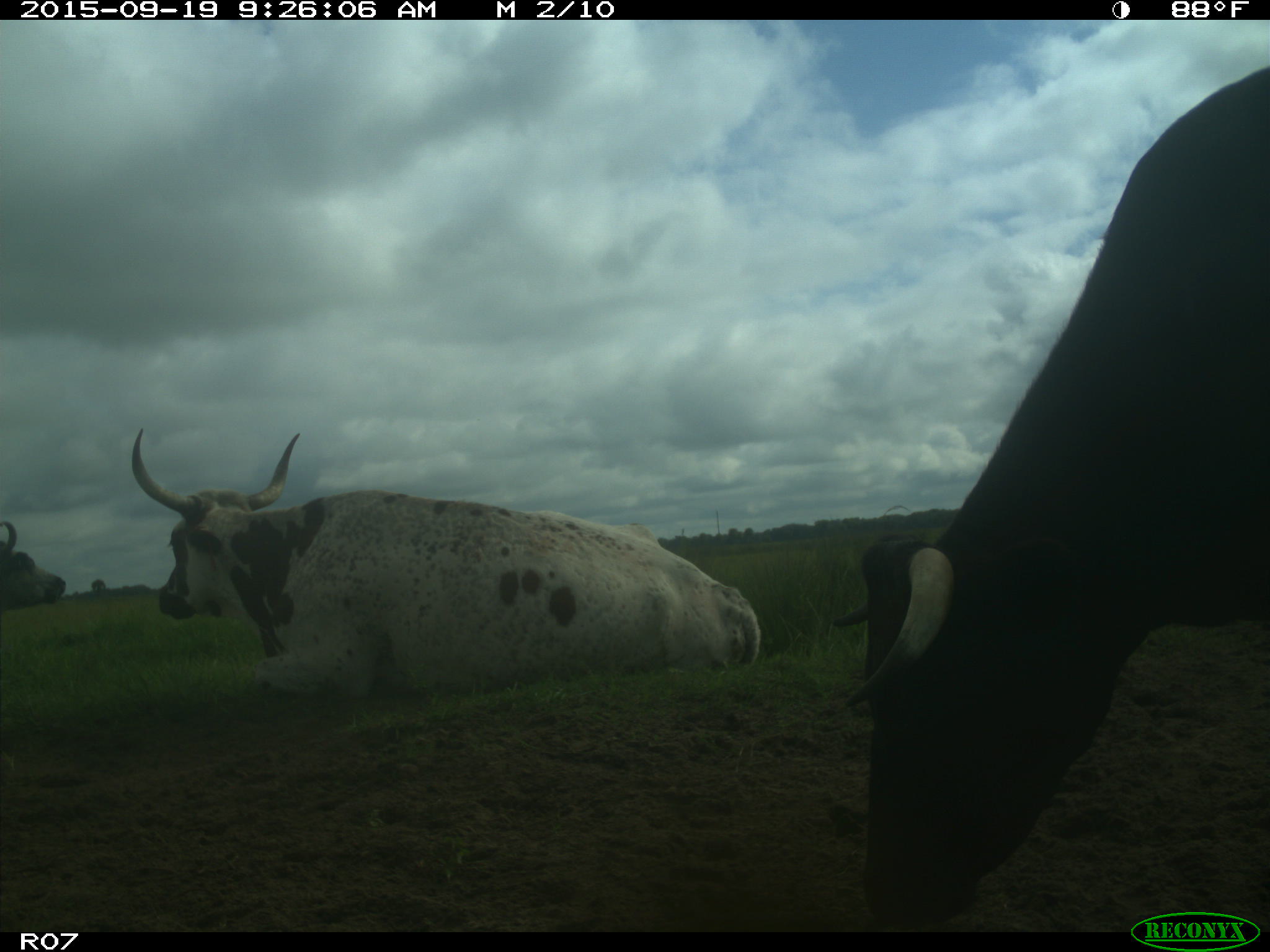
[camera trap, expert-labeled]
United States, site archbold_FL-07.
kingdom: Animalia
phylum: Chordata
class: Mammalia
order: Artiodactyla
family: Bovidae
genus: Bos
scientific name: Bos taurus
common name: domestic cow